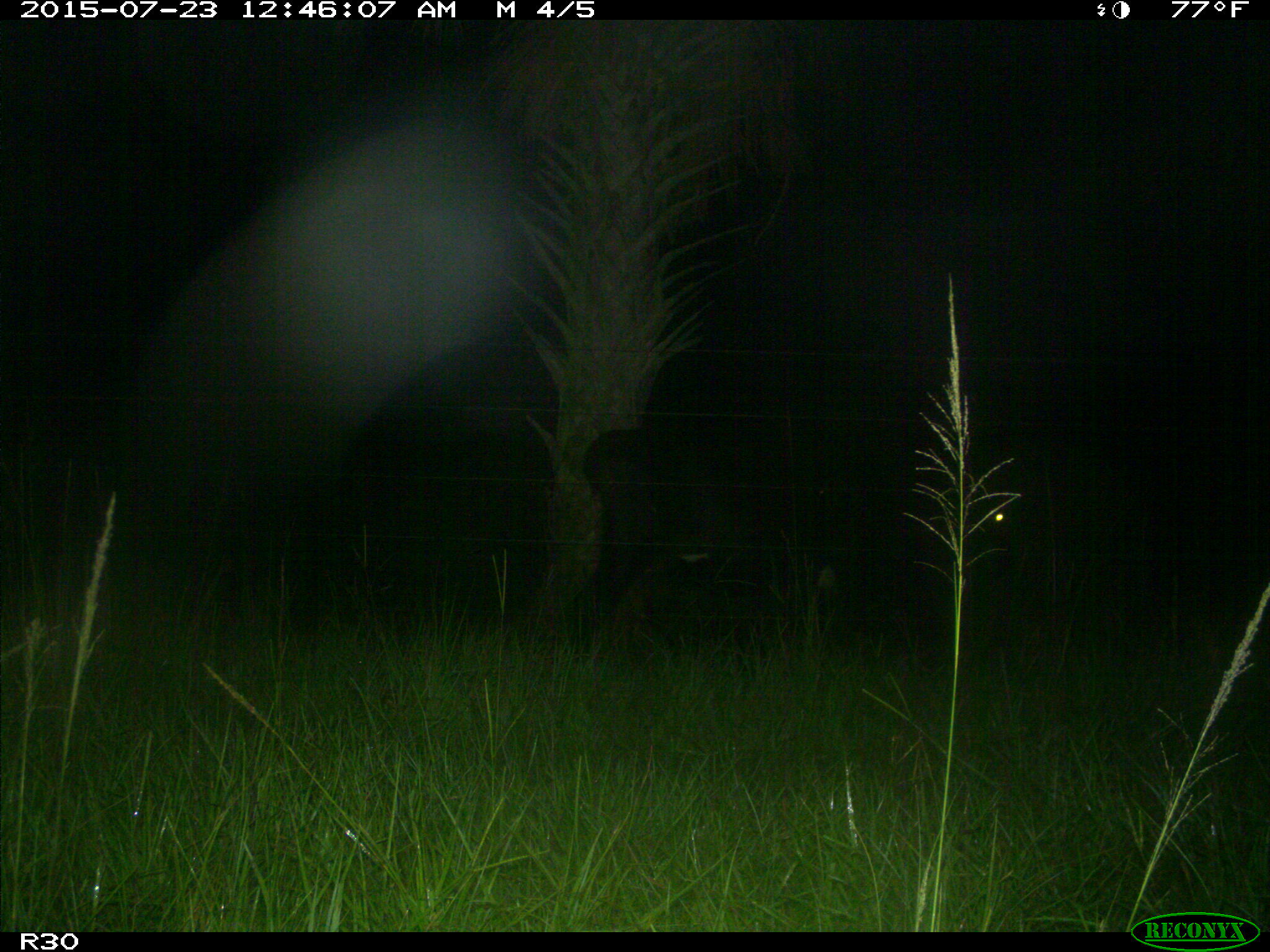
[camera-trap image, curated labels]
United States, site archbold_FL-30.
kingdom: Animalia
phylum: Chordata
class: Mammalia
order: Artiodactyla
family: Bovidae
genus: Bos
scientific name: Bos taurus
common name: domestic cow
Bos taurus (domestic cow).